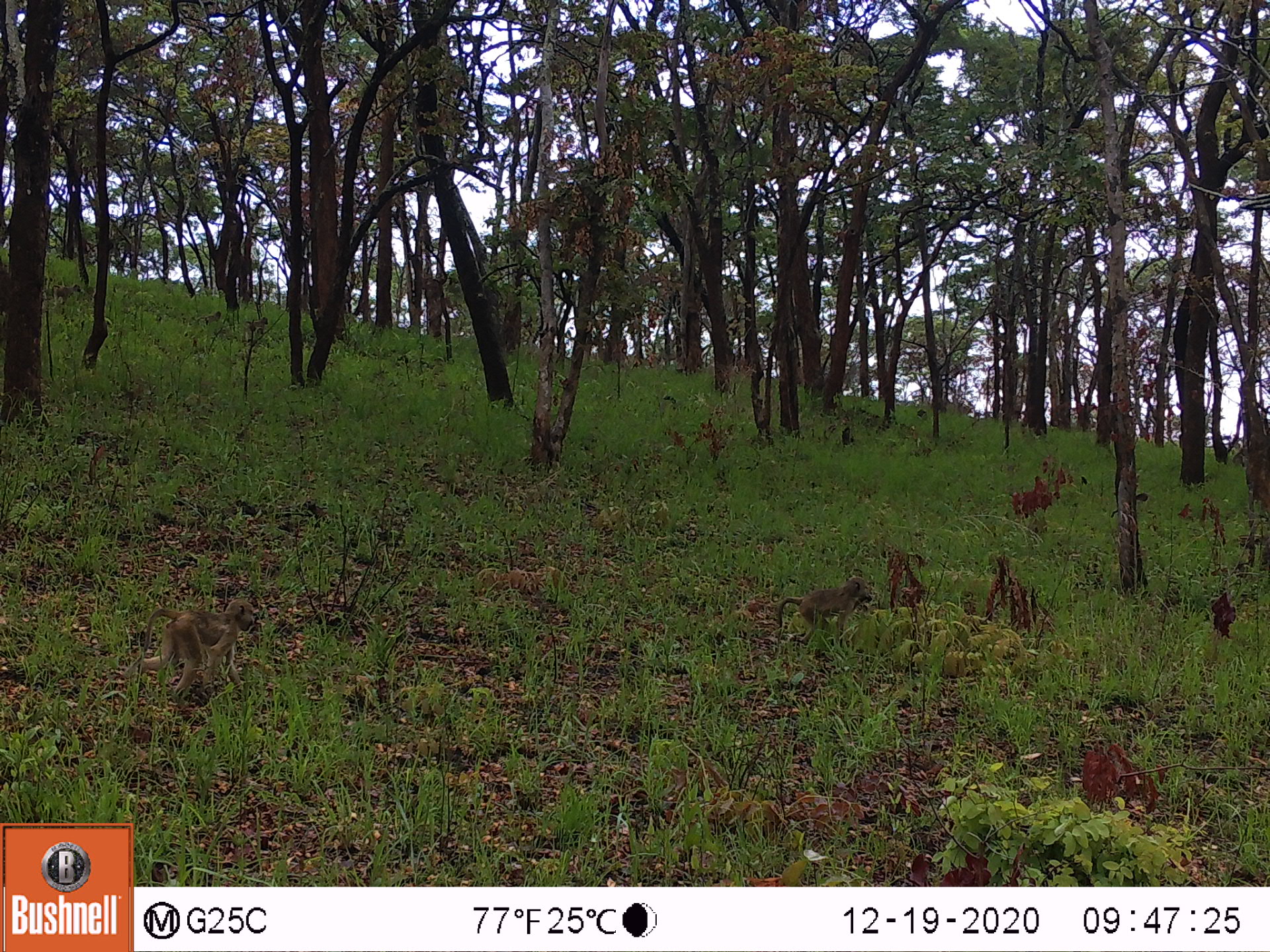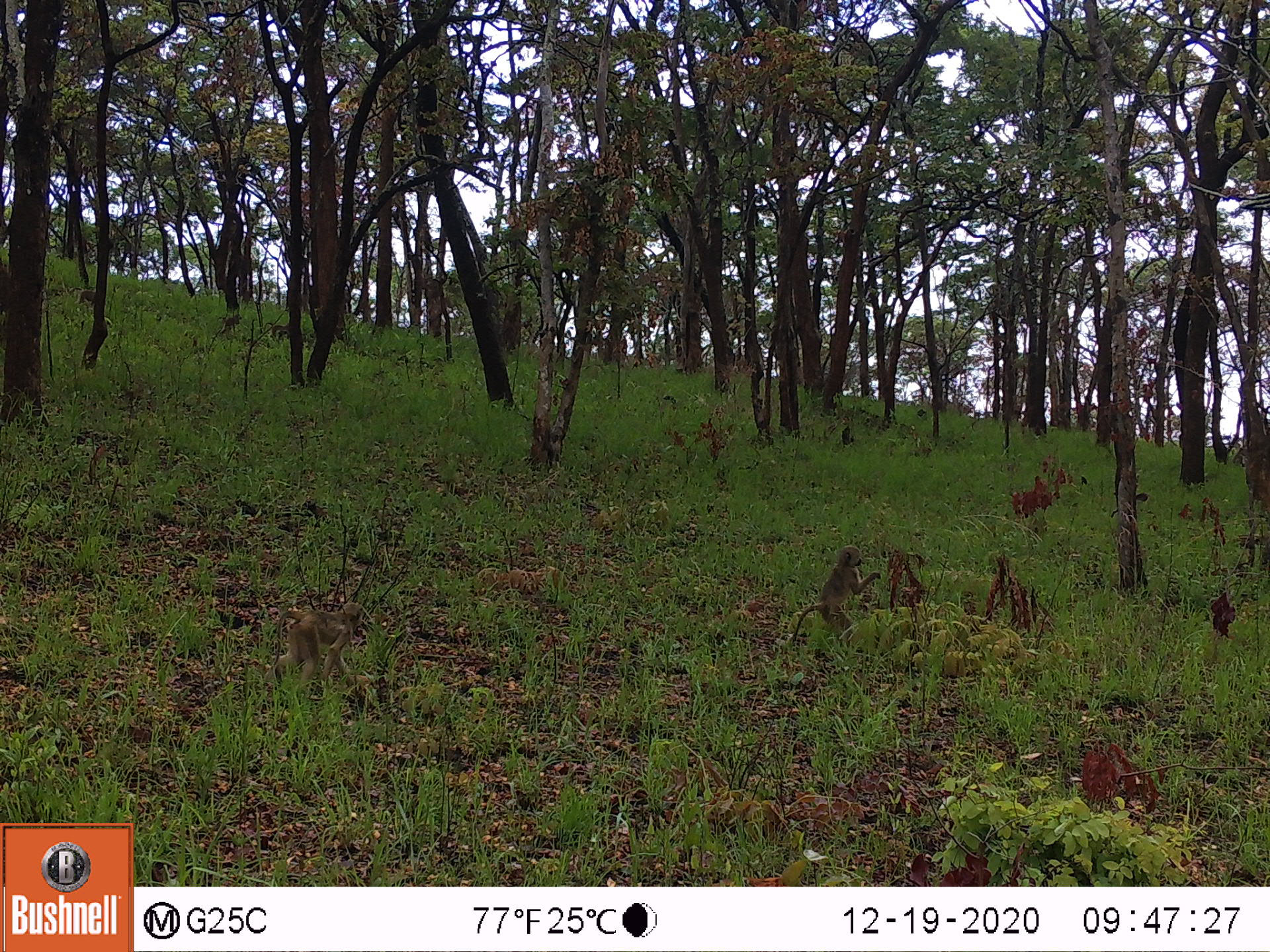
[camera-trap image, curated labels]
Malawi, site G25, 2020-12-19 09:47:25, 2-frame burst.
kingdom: Animalia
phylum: Chordata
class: Mammalia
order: Primates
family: Cercopithecidae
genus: Papio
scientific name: Papio cynocephalus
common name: yellow baboon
Yellow baboon (Papio cynocephalus), count 2.